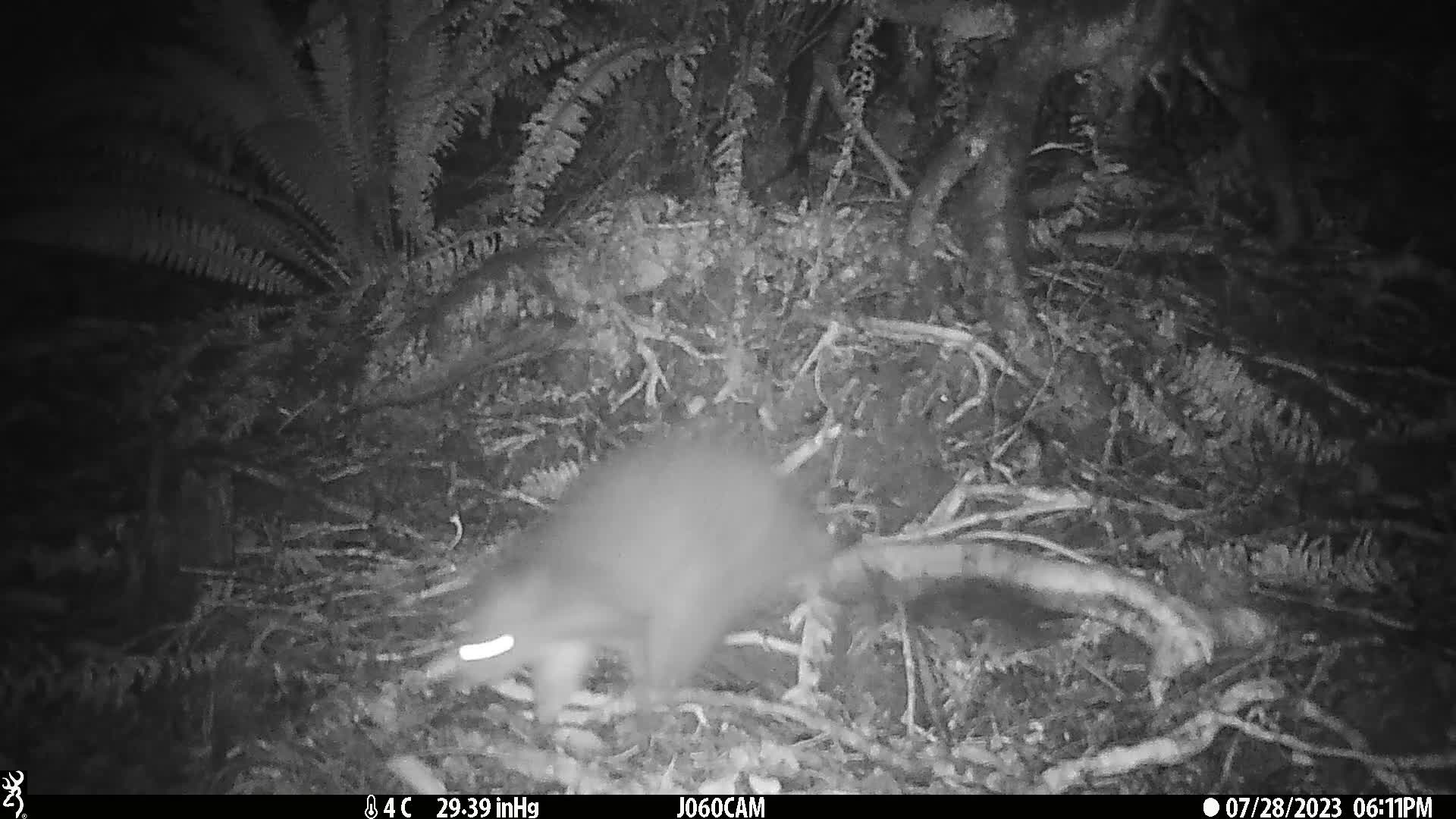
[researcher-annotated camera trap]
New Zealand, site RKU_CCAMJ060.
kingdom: Animalia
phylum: Chordata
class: Mammalia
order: Diprotodontia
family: Phalangeridae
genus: Trichosurus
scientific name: Trichosurus vulpecula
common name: common brushtail possum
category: possum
Possum (common brushtail possum) (Trichosurus vulpecula).